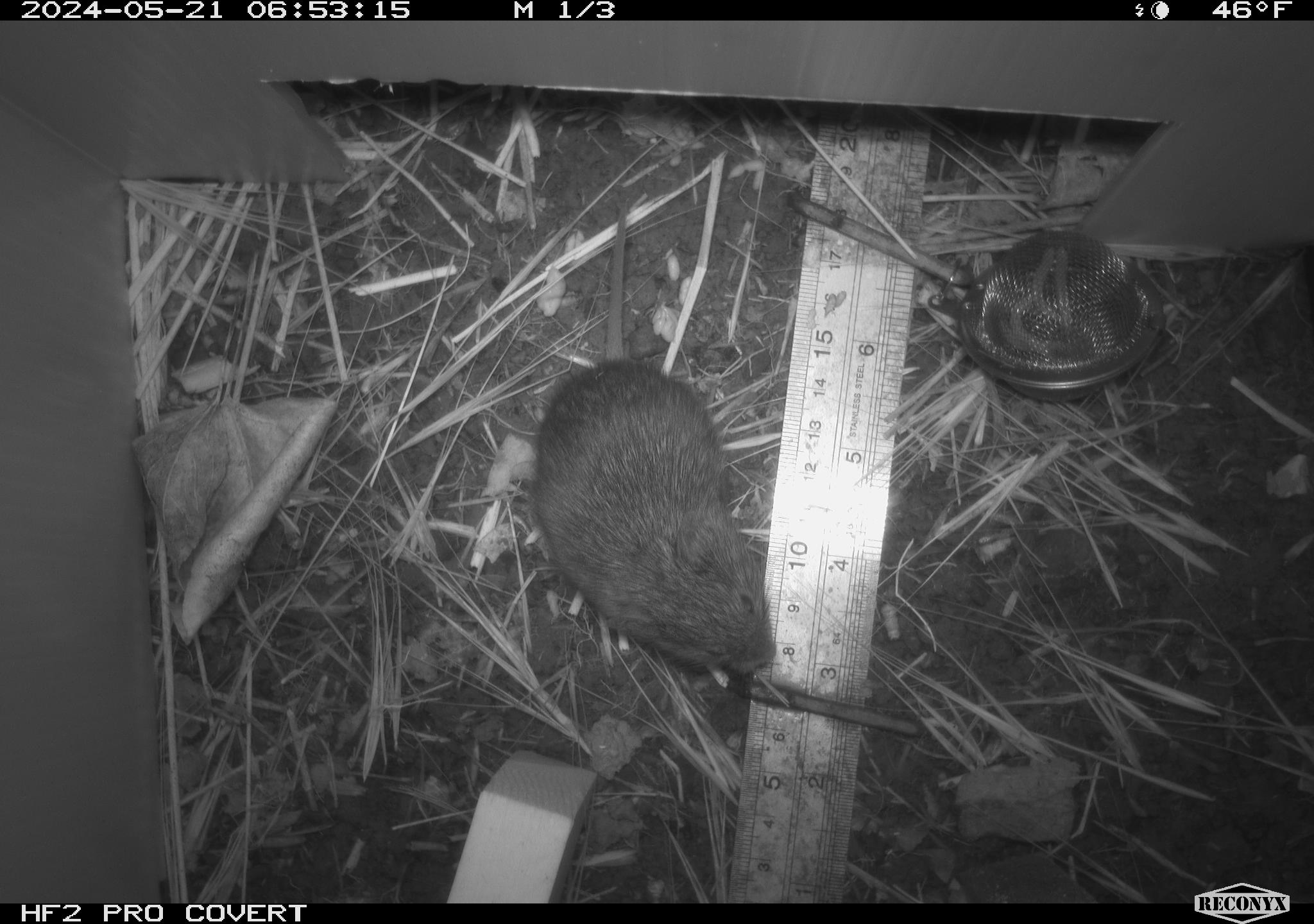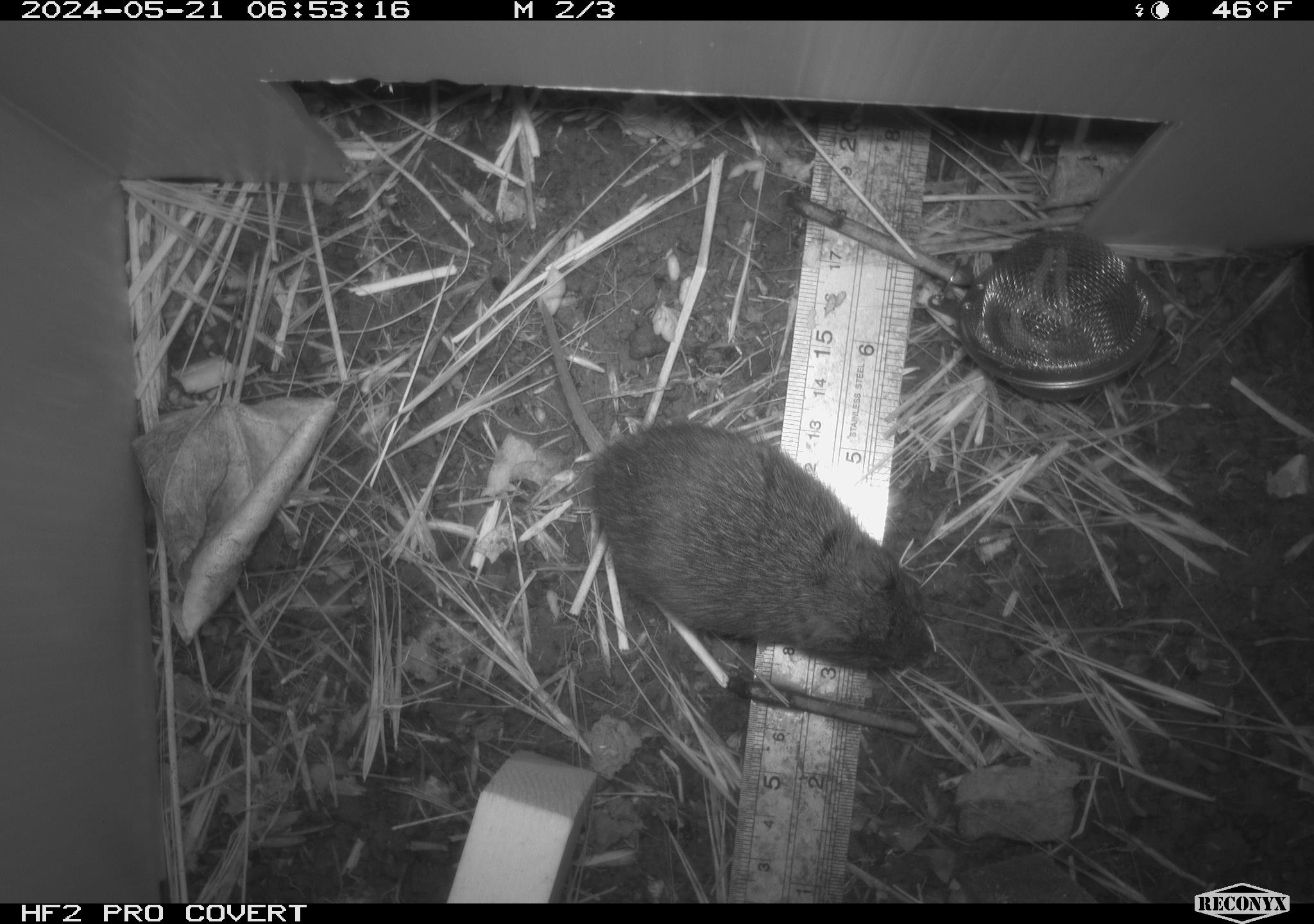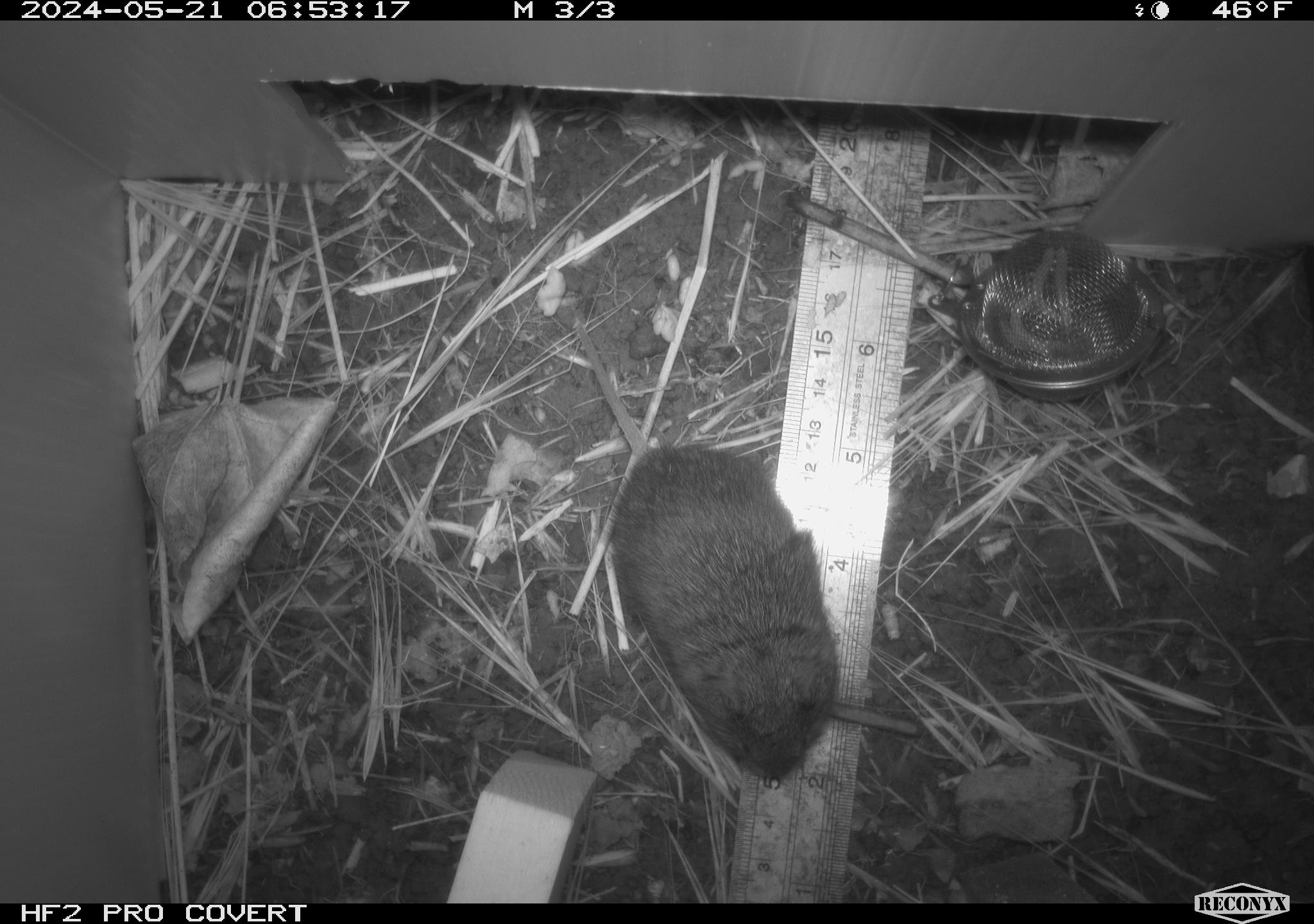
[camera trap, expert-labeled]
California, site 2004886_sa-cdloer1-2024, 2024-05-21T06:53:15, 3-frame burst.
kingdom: Animalia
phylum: Chordata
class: Mammalia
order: Rodentia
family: Cricetidae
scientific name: Arvicolinae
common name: voles, lemmings, and muskrats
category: arvicolinae subfamily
Arvicolinae subfamily (voles, lemmings, and muskrats) (Arvicolinae).